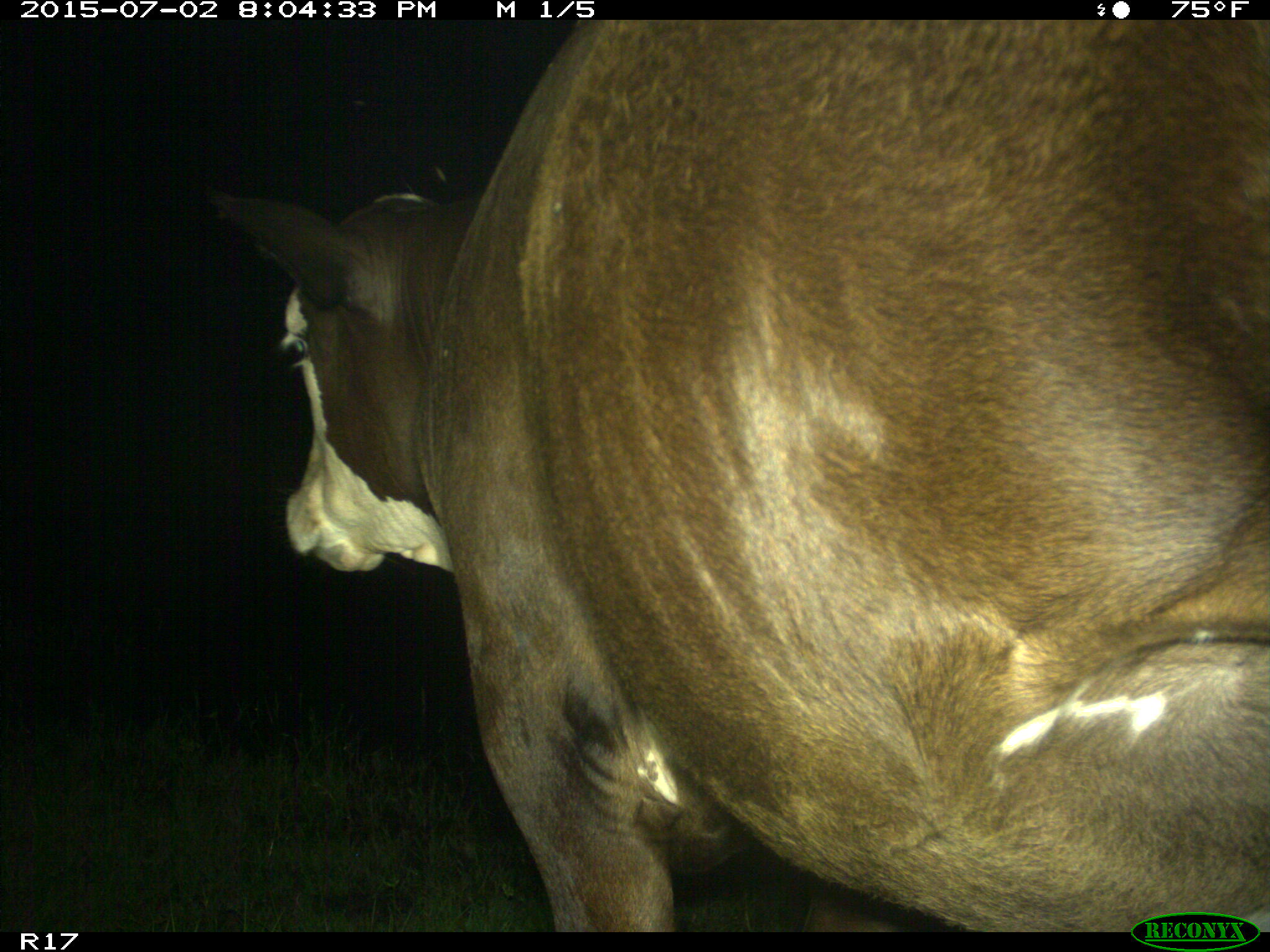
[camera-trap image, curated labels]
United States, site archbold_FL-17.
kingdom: Animalia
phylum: Chordata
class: Mammalia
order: Artiodactyla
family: Bovidae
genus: Bos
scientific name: Bos taurus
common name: domestic cow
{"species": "Bos taurus (domestic cow)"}